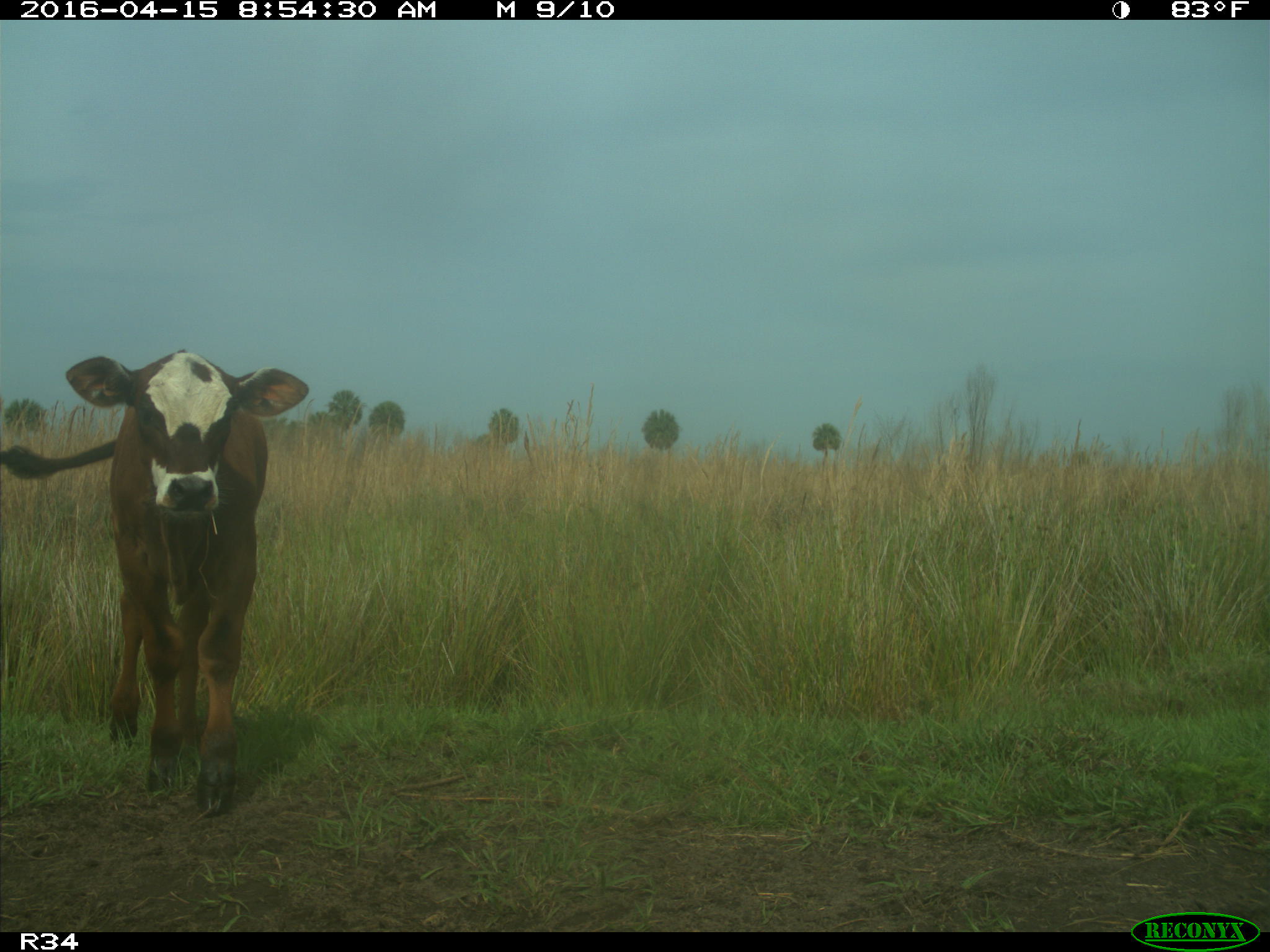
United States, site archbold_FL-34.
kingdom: Animalia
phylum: Chordata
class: Mammalia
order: Artiodactyla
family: Bovidae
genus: Bos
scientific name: Bos taurus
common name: domestic cow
Bos taurus (domestic cow).